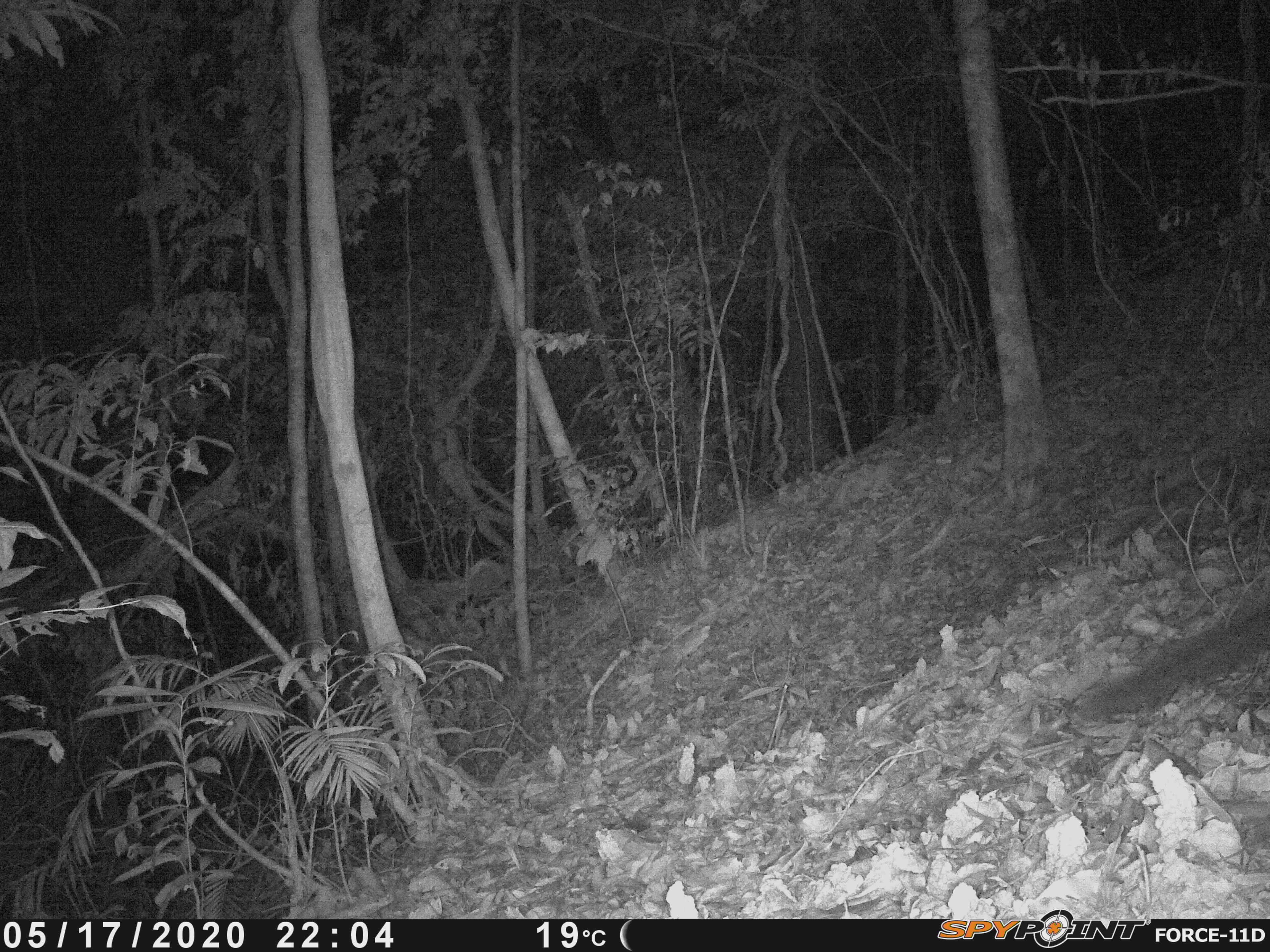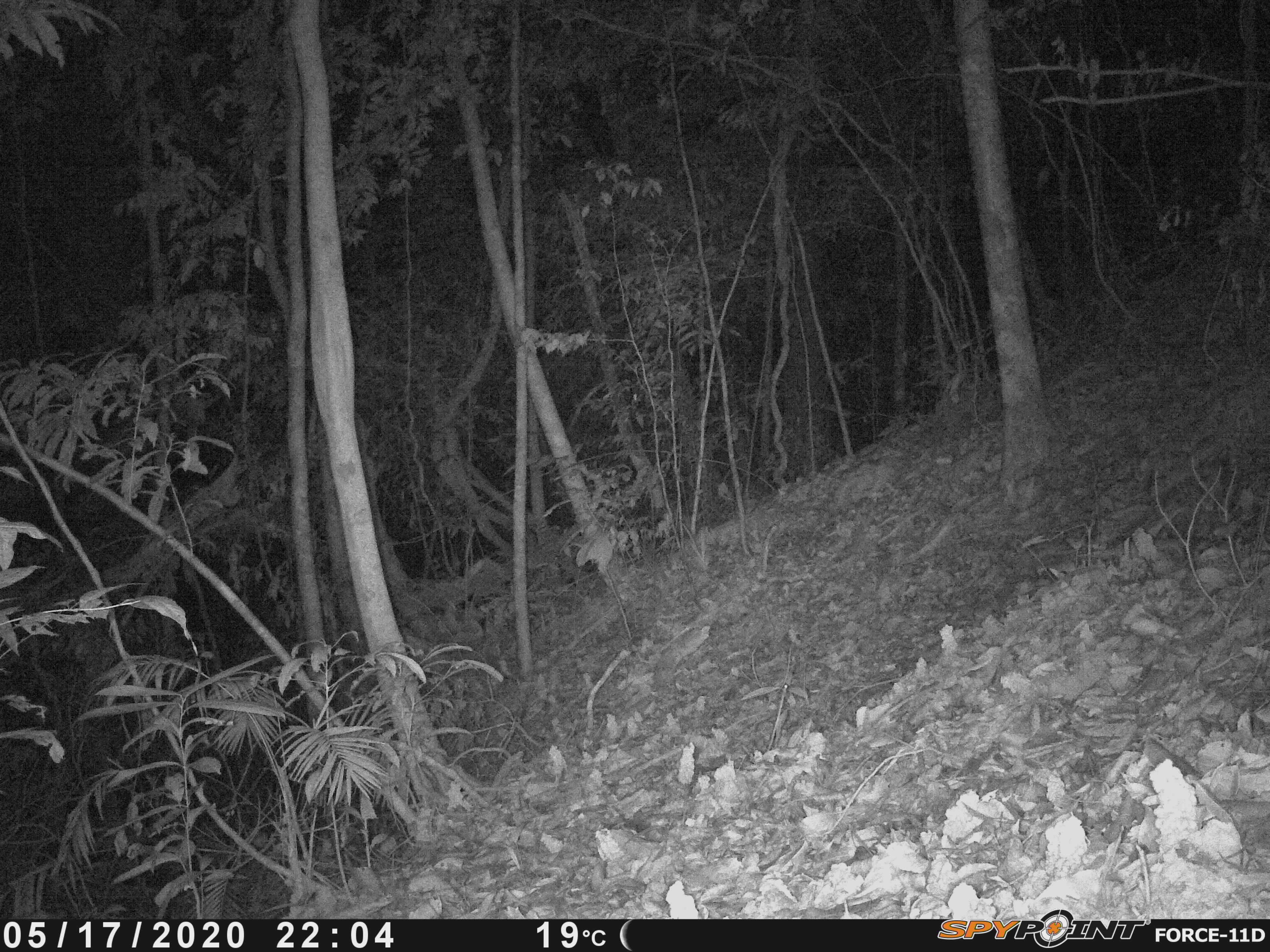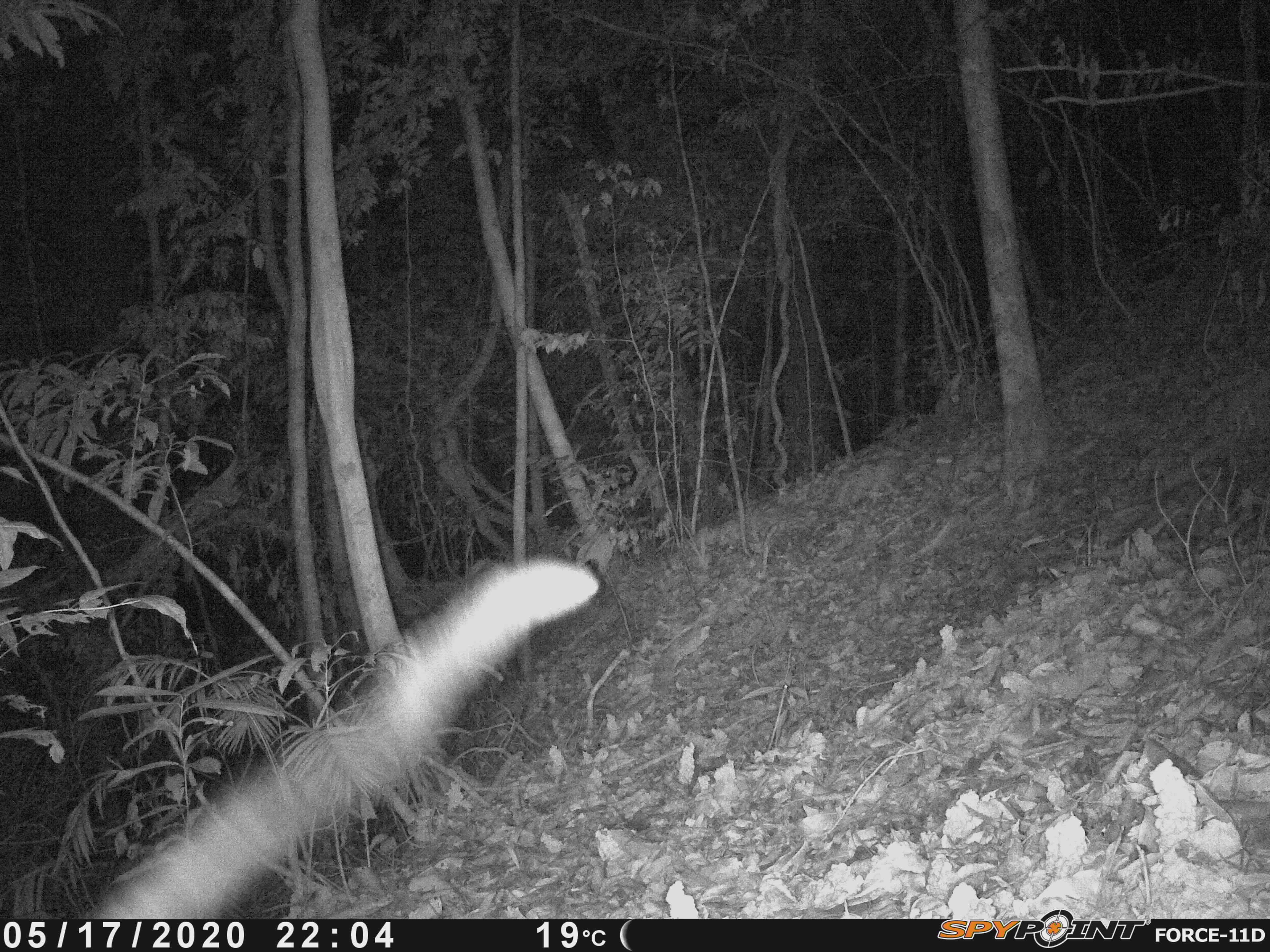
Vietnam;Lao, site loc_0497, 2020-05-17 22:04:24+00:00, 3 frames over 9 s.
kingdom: Animalia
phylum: Chordata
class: Mammalia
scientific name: Mammalia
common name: mammal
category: unidentified small mammal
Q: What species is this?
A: Unidentified small mammal (mammal) (Mammalia).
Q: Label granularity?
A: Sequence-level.